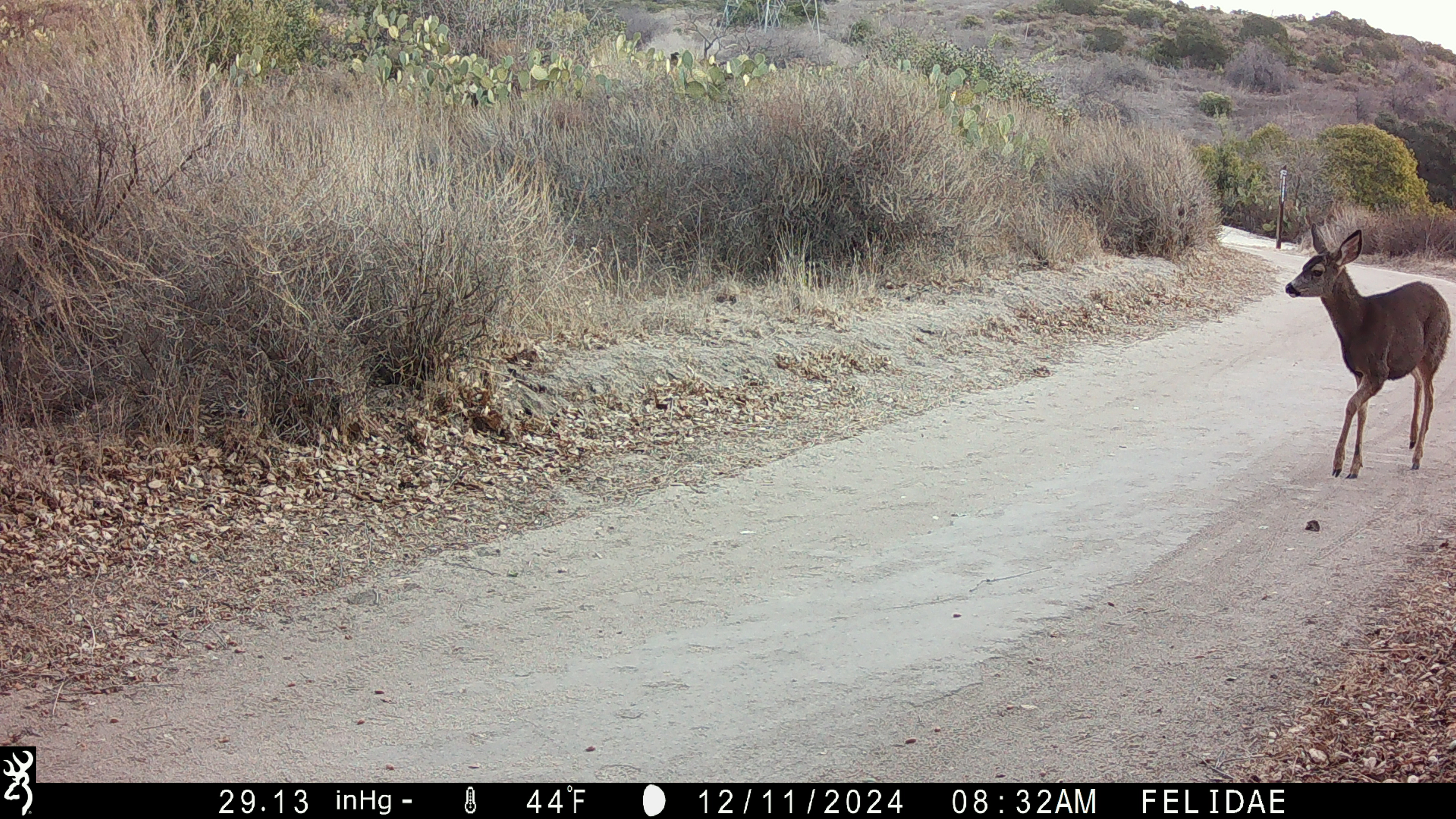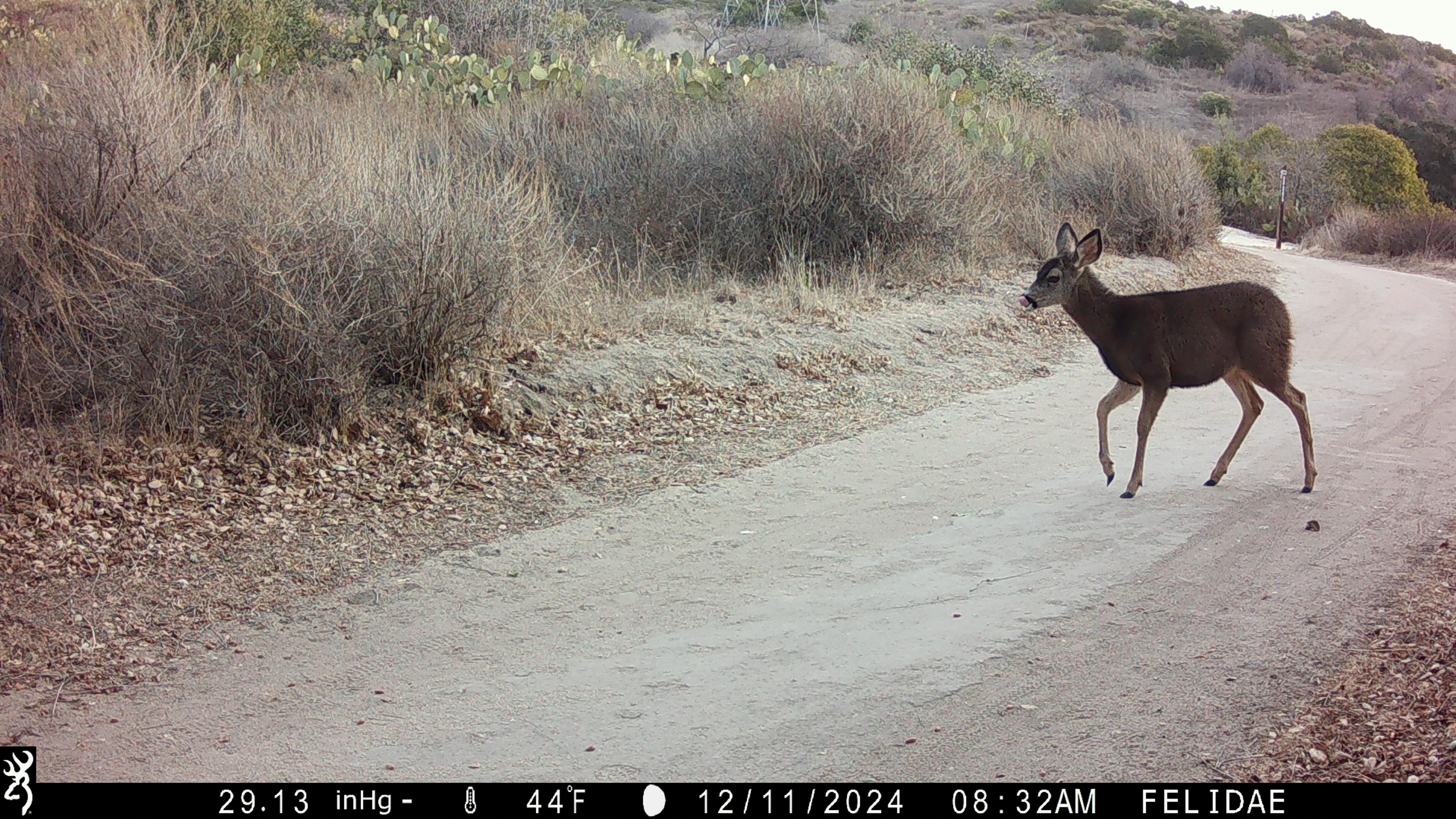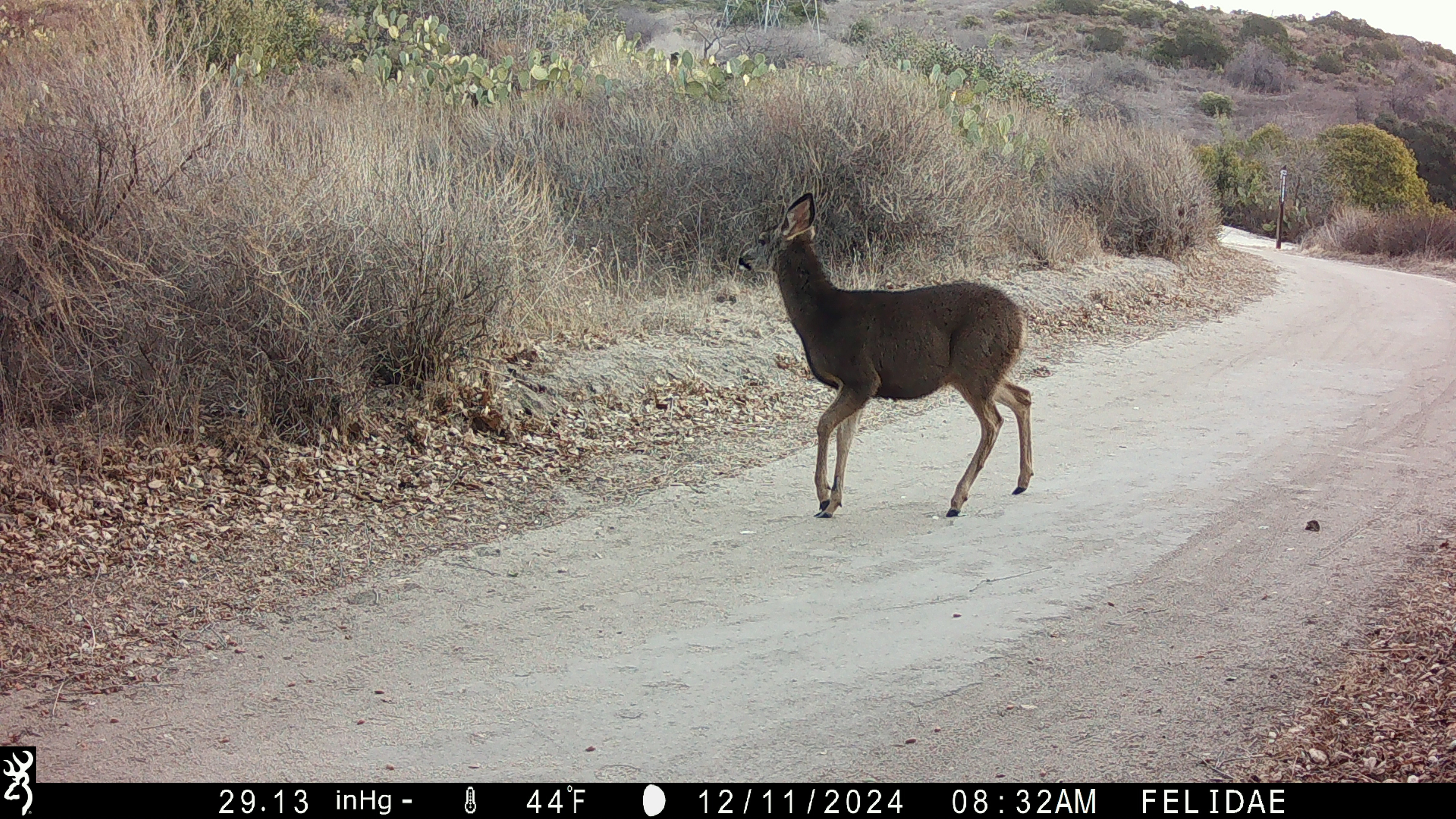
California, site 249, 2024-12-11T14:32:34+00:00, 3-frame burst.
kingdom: Animalia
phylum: Chordata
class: Mammalia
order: Artiodactyla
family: Cervidae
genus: Odocoileus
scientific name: Odocoileus hemionus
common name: mule deer